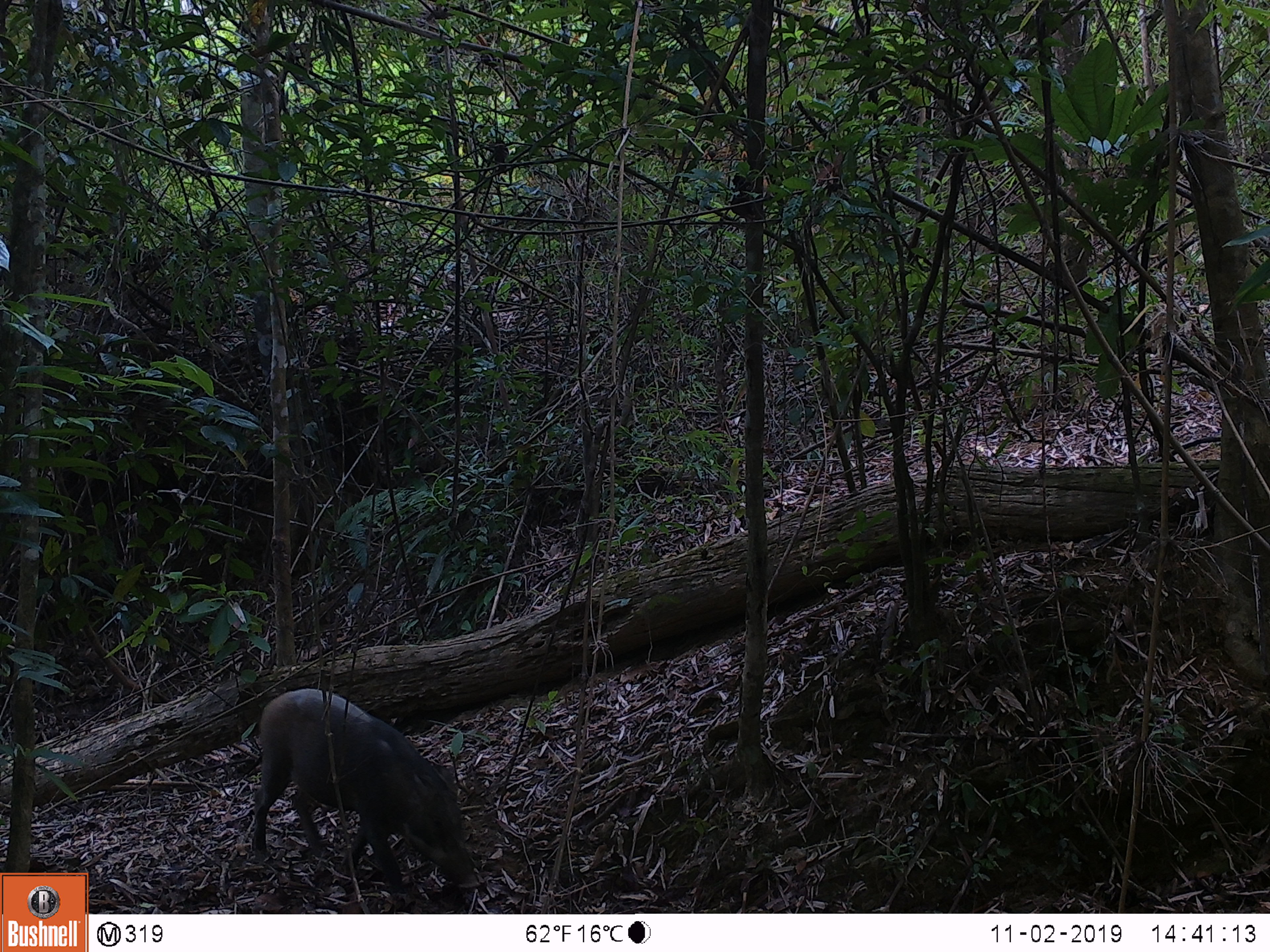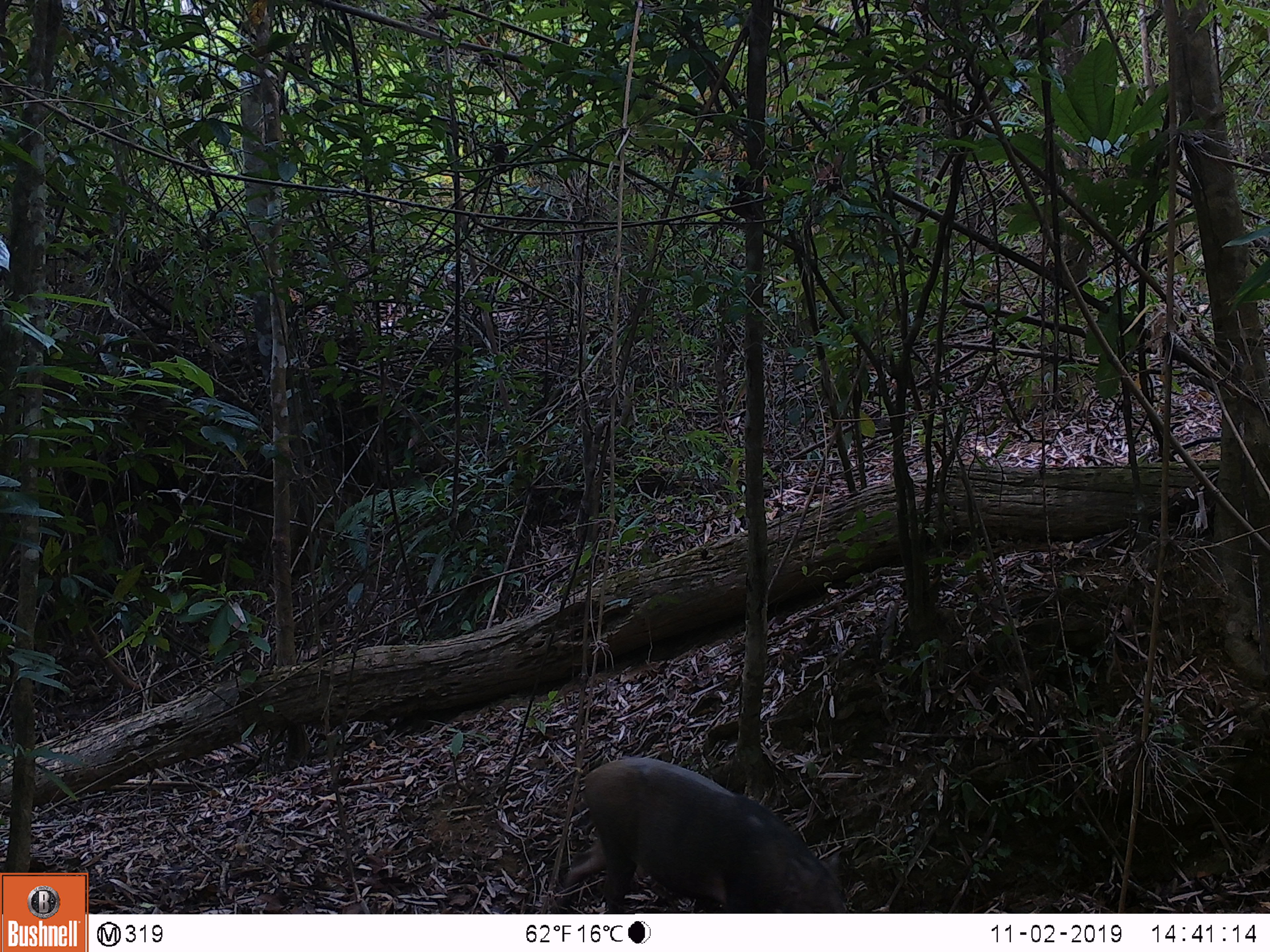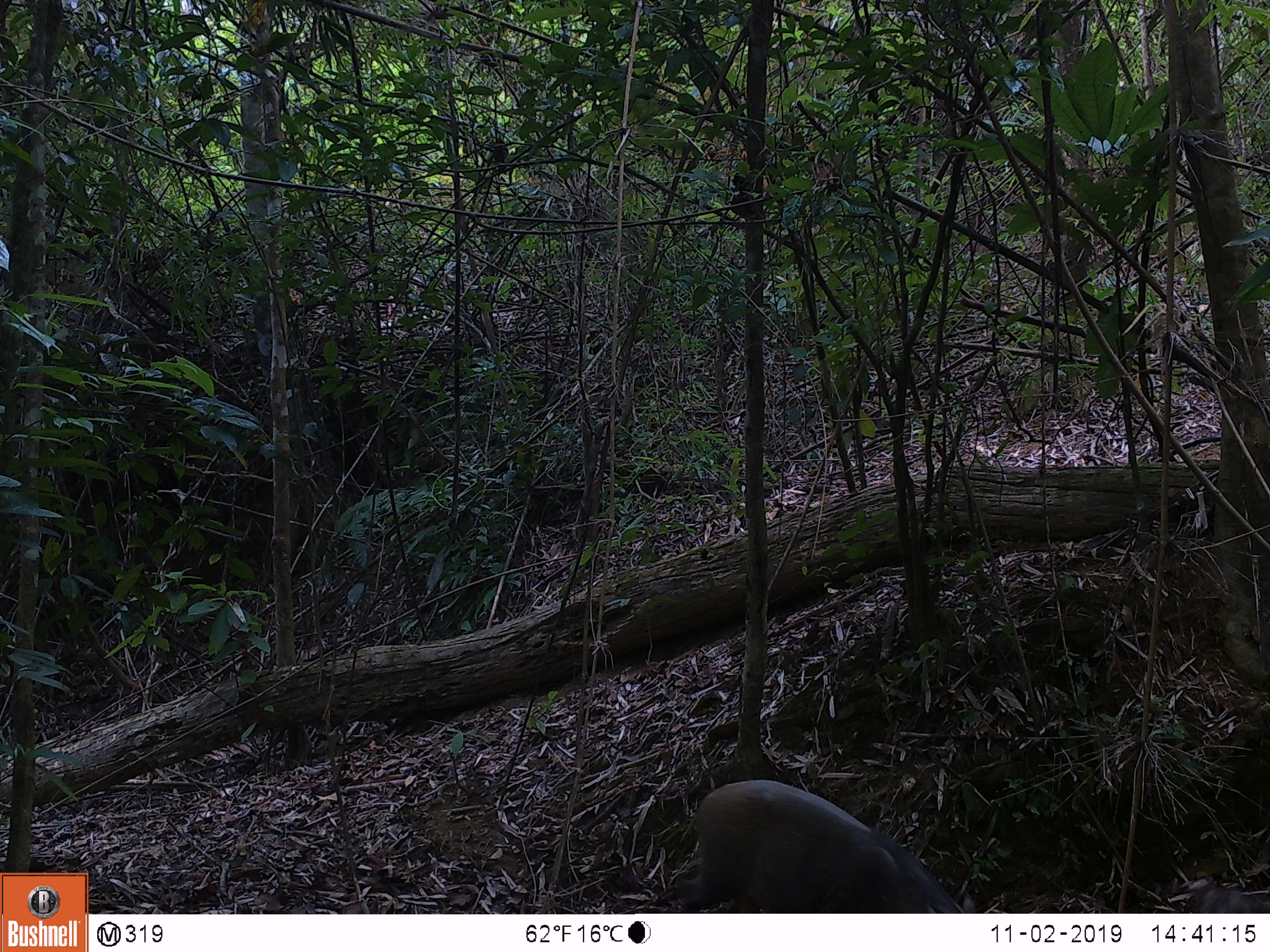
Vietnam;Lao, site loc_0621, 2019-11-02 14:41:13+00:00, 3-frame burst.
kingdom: Animalia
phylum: Chordata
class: Mammalia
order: Artiodactyla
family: Suidae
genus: Sus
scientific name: Sus scrofa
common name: eurasian wild pig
Eurasian wild pig (Sus scrofa). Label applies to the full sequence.